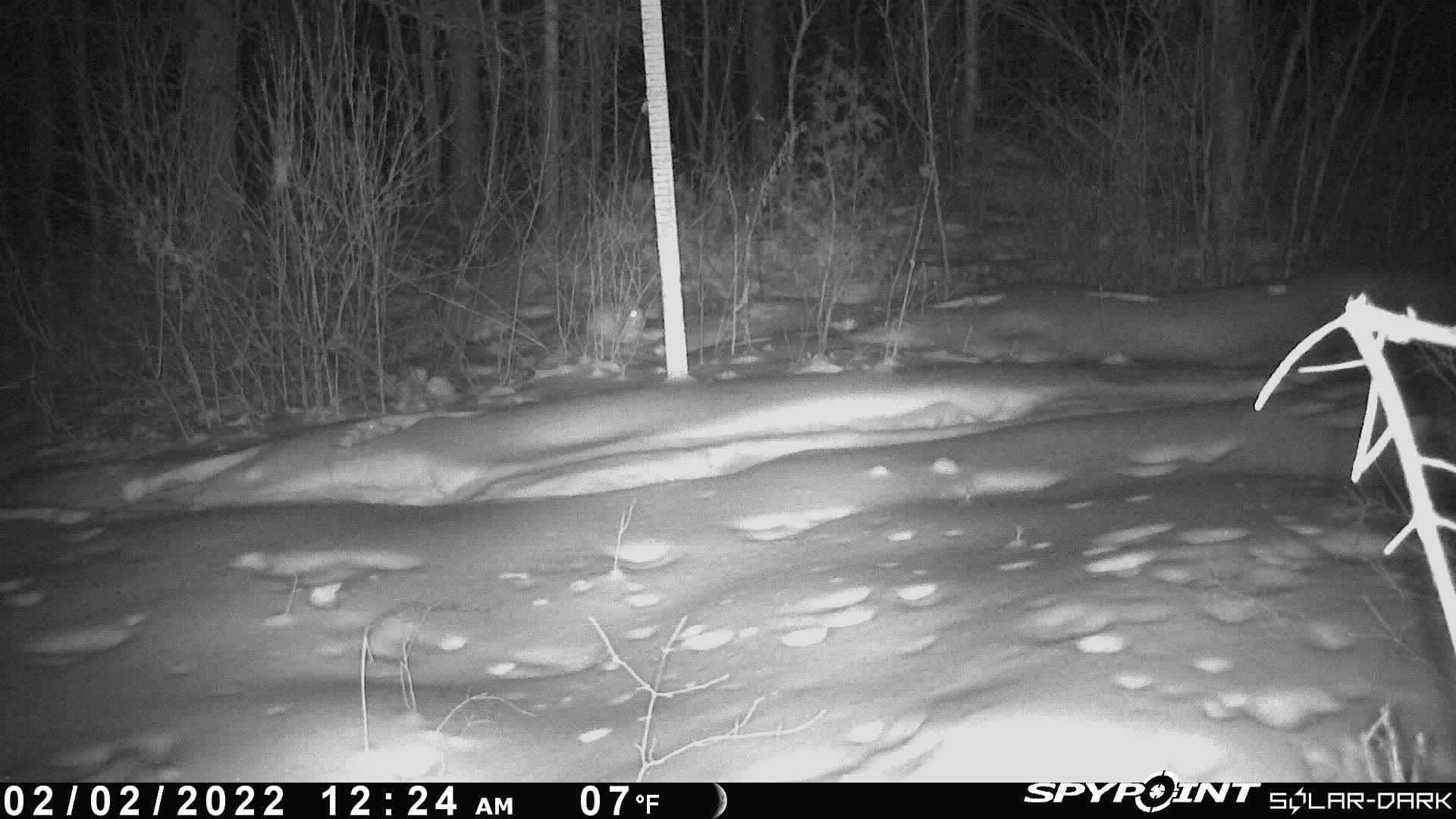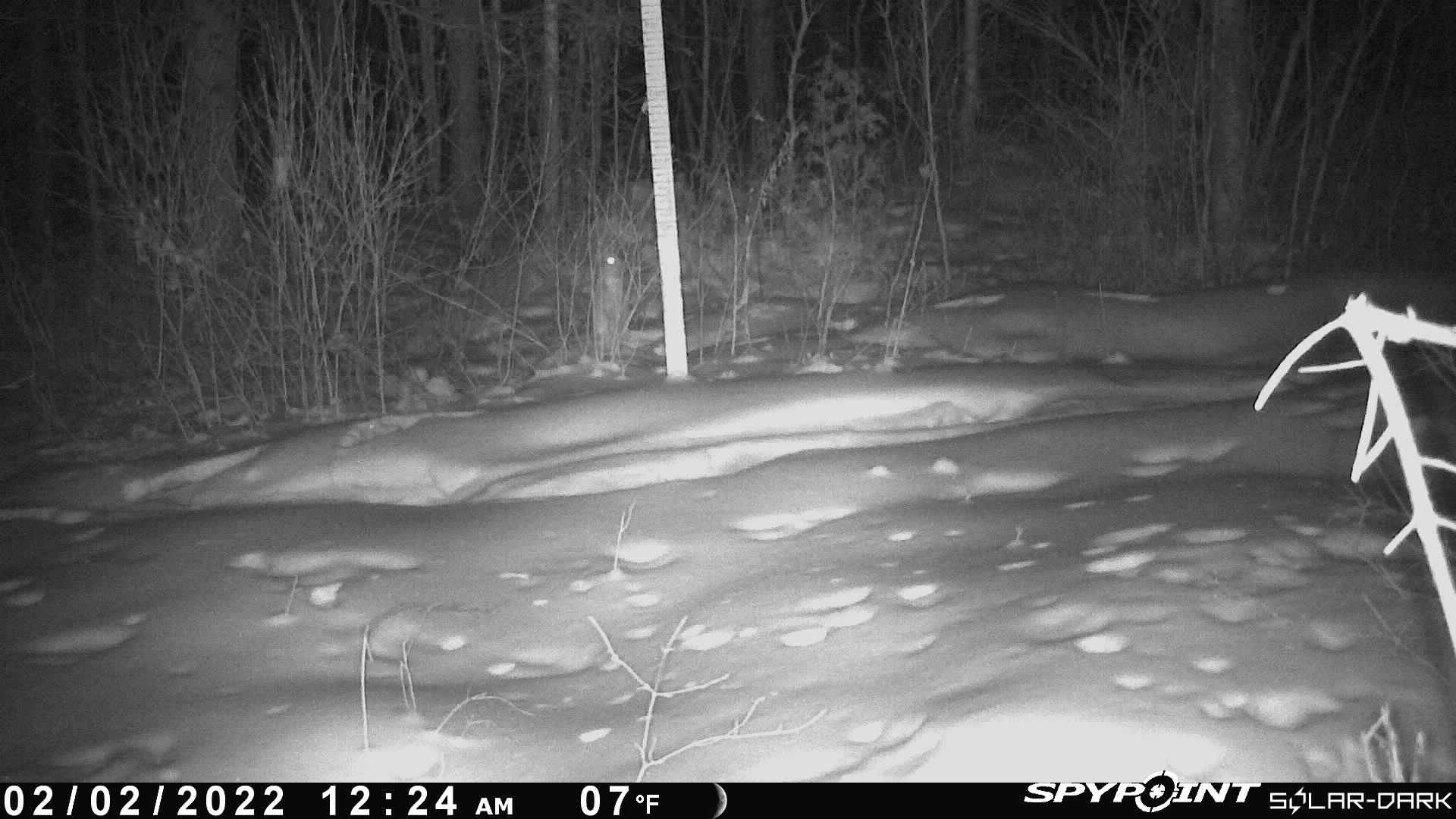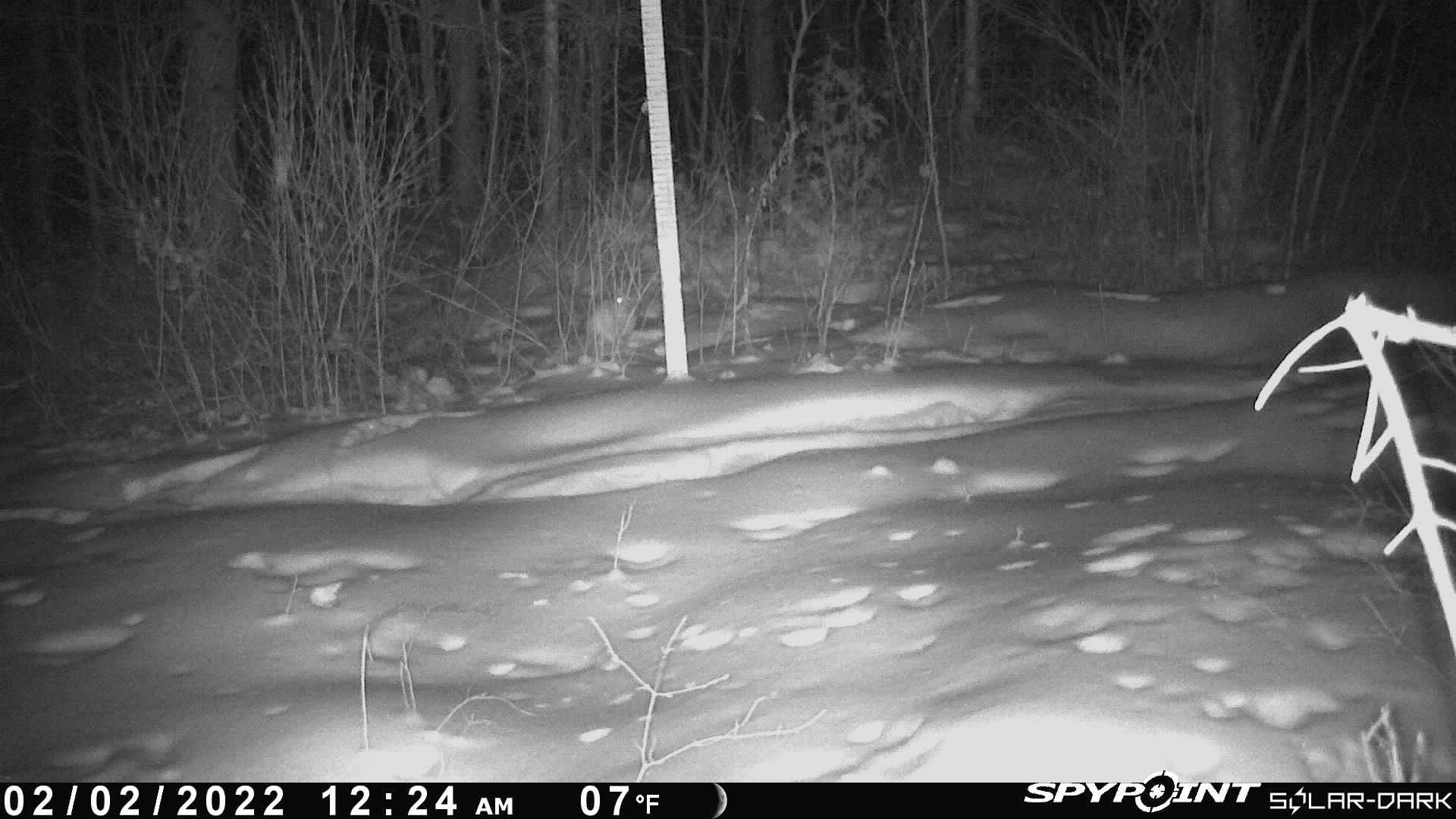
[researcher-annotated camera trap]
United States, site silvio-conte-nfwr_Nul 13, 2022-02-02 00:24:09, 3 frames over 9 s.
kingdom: Animalia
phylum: Chordata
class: Mammalia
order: Lagomorpha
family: Leporidae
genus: Lepus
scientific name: Lepus americanus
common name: snowshoe hare